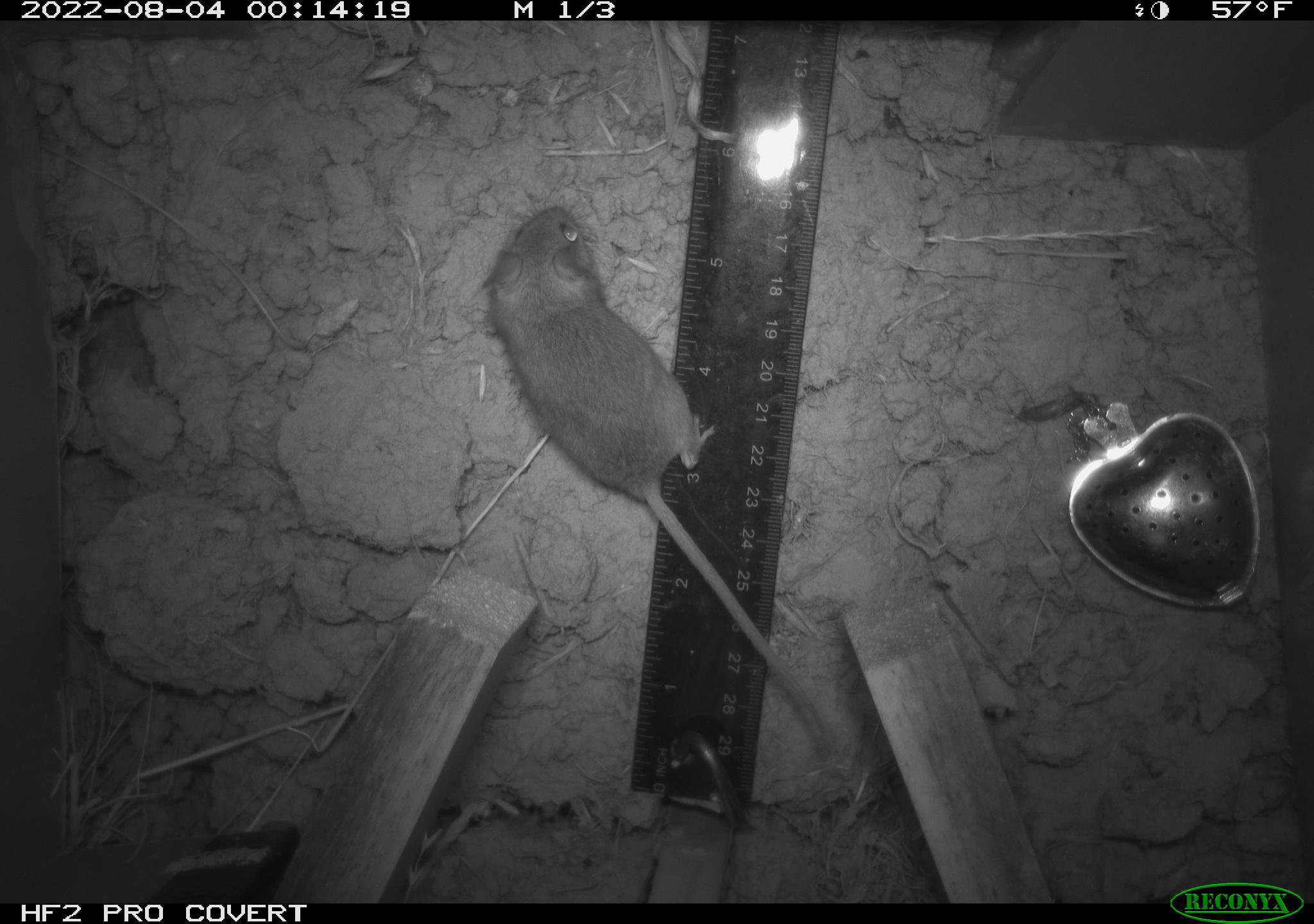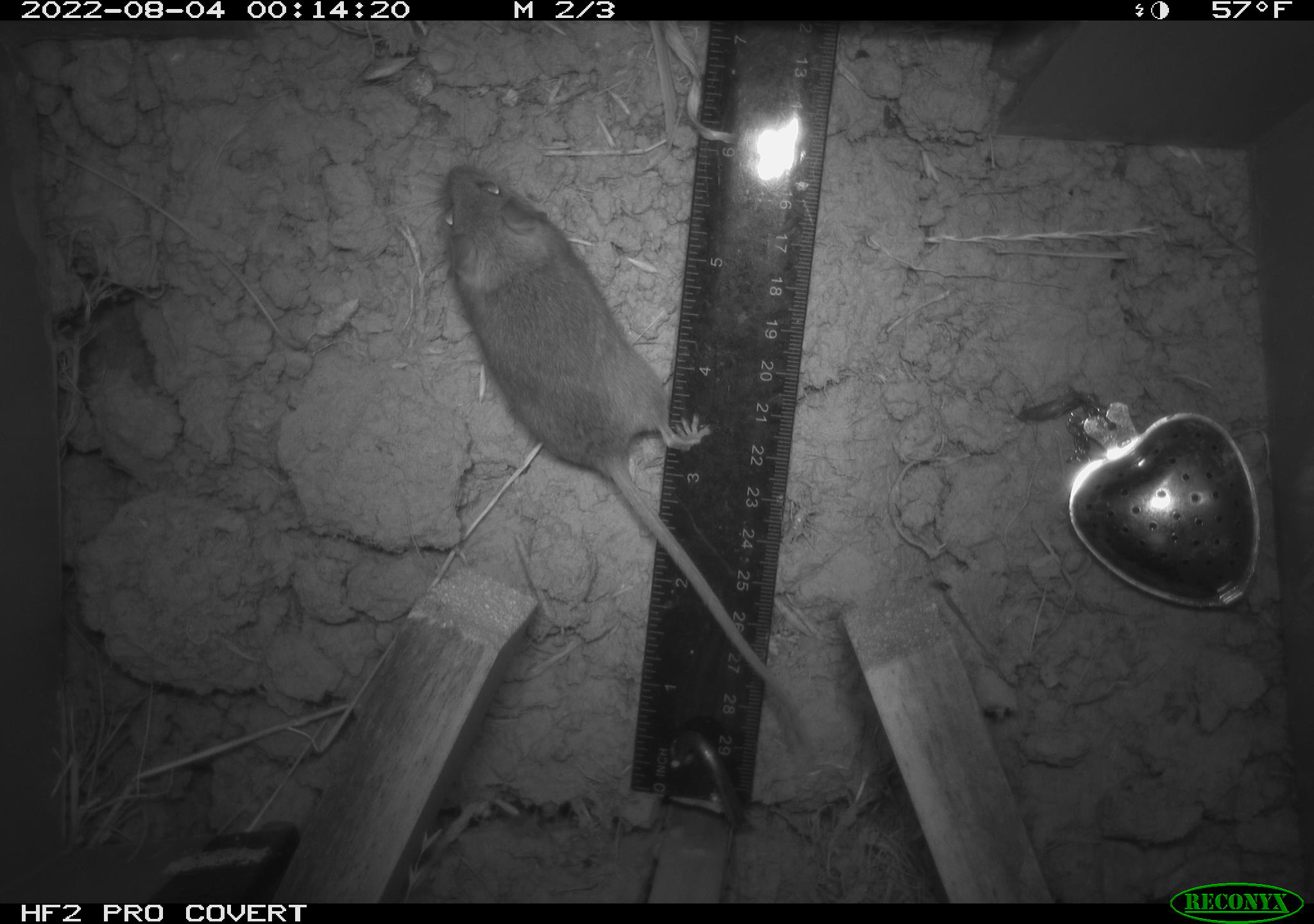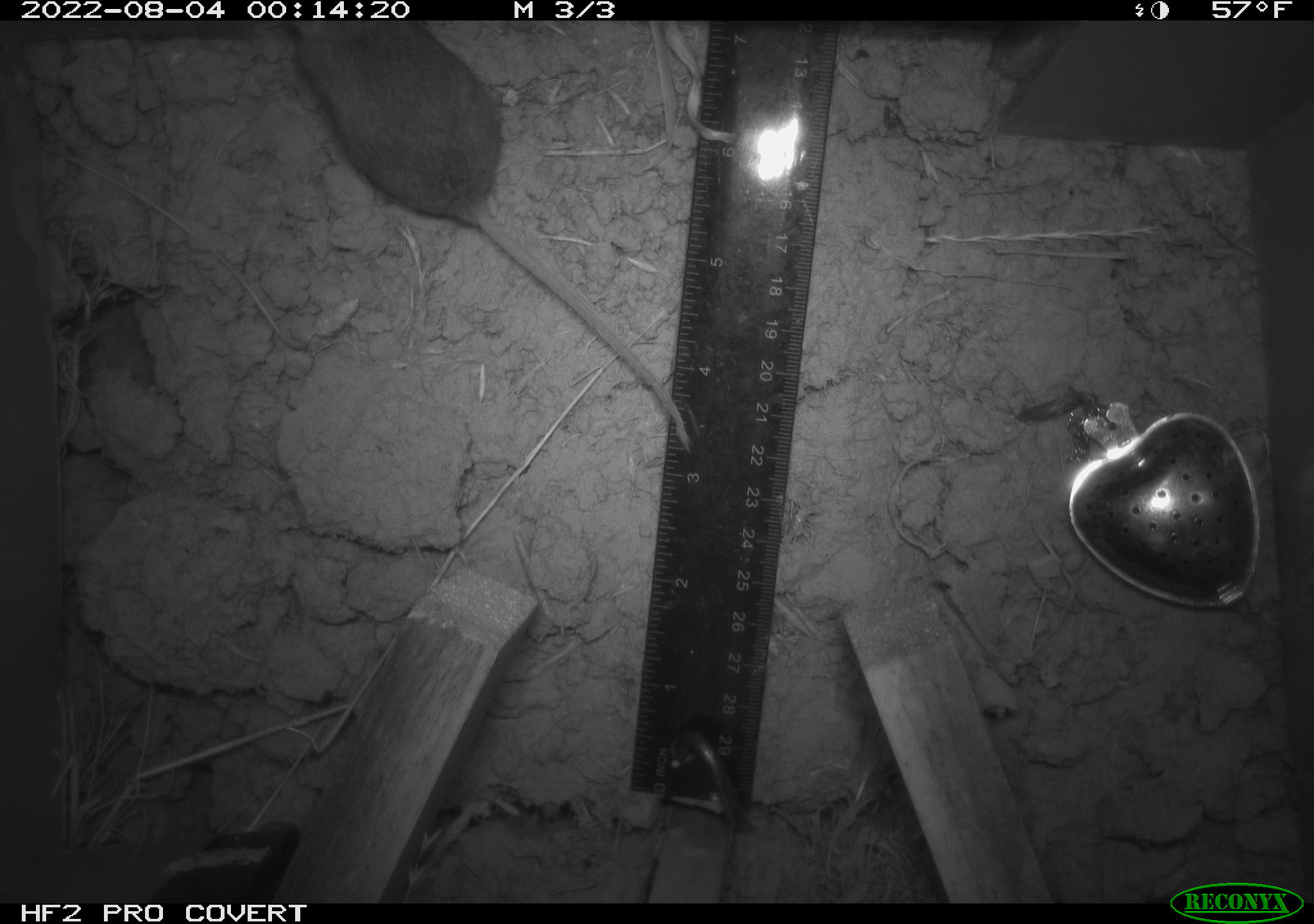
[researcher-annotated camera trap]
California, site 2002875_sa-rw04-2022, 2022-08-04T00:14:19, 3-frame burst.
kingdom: Animalia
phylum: Chordata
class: Mammalia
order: Rodentia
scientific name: Rodentia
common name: mouse species